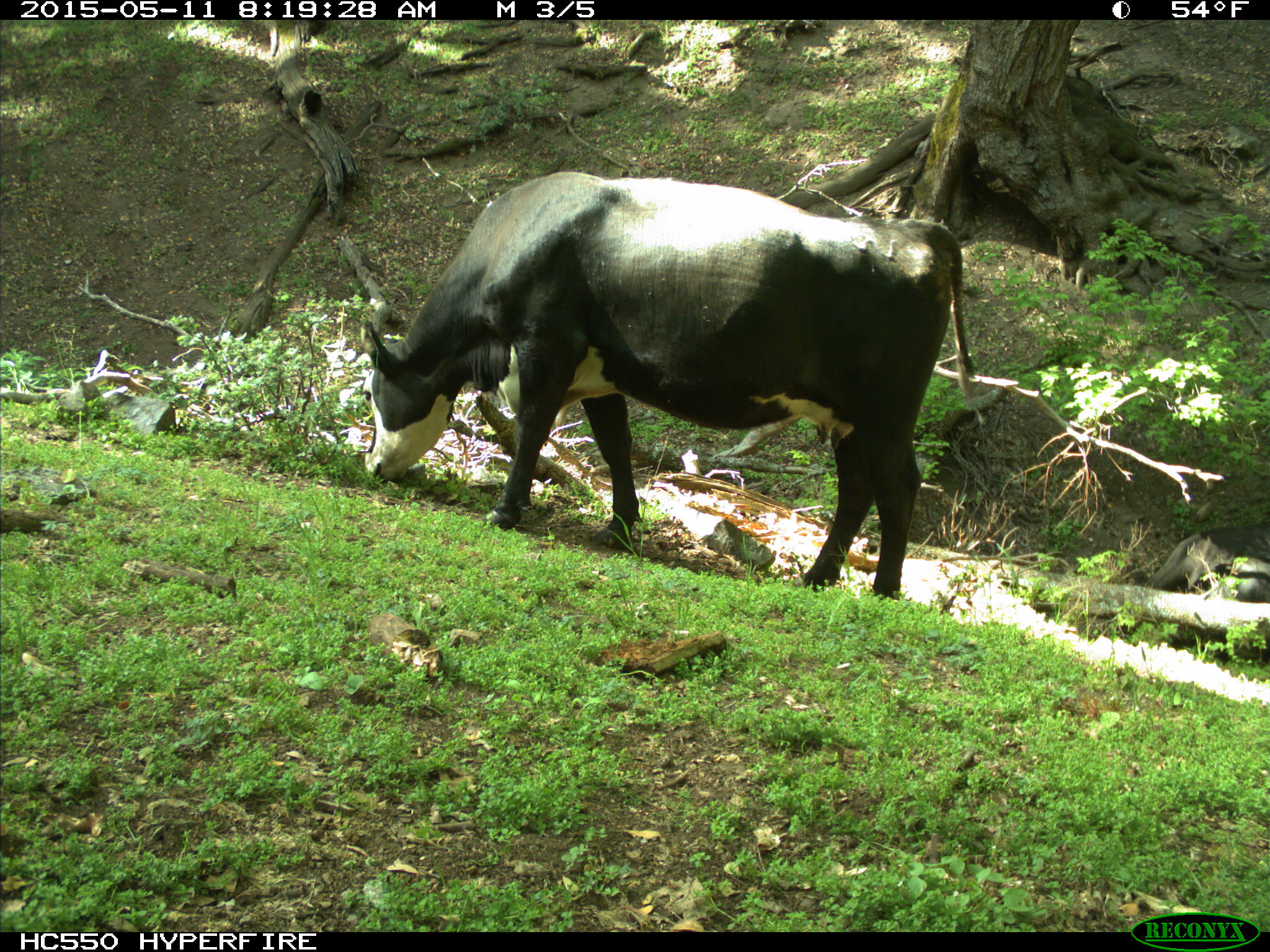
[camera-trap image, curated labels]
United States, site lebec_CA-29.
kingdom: Animalia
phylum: Chordata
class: Mammalia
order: Artiodactyla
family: Bovidae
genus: Bos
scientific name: Bos taurus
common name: domestic cow